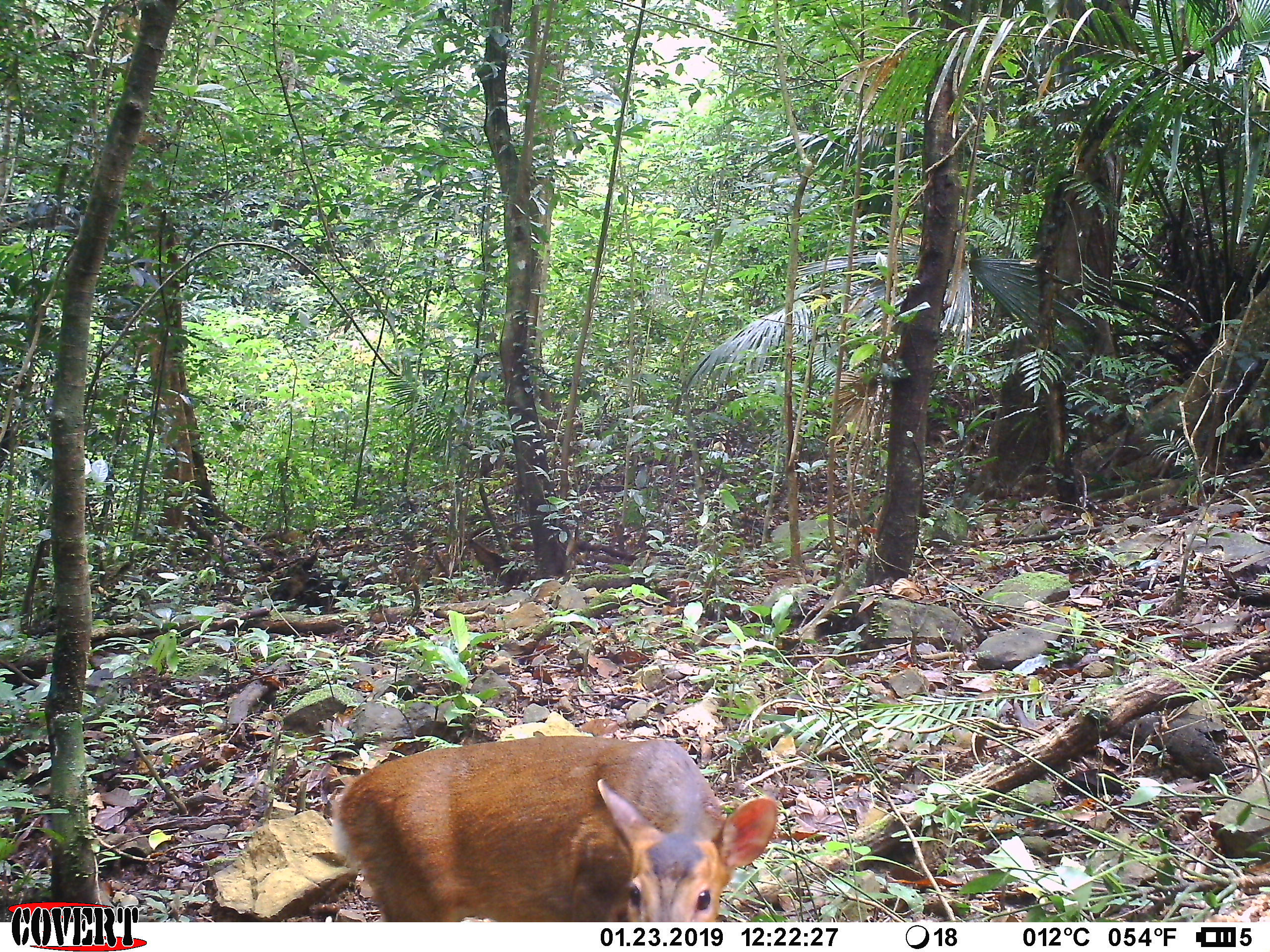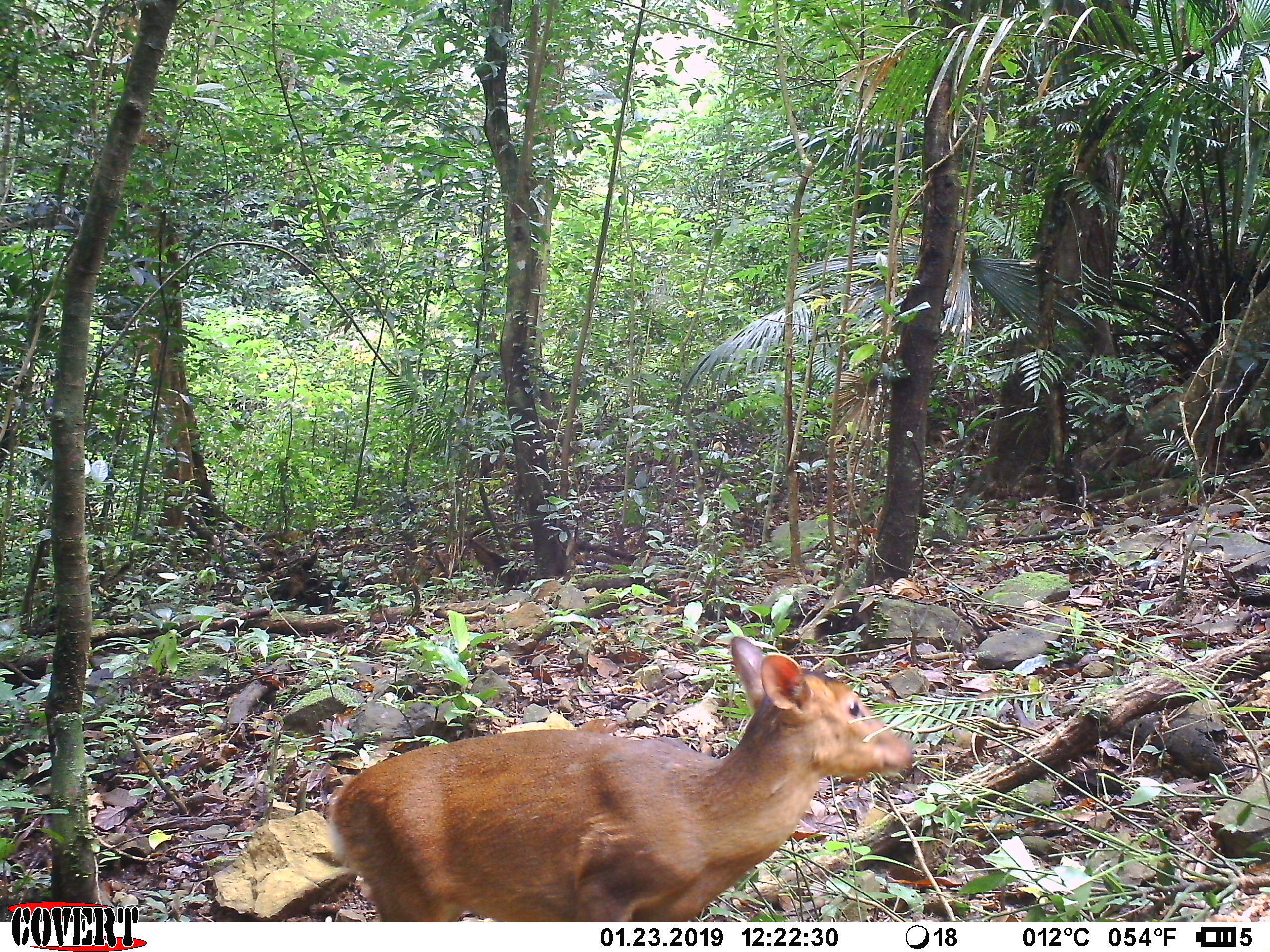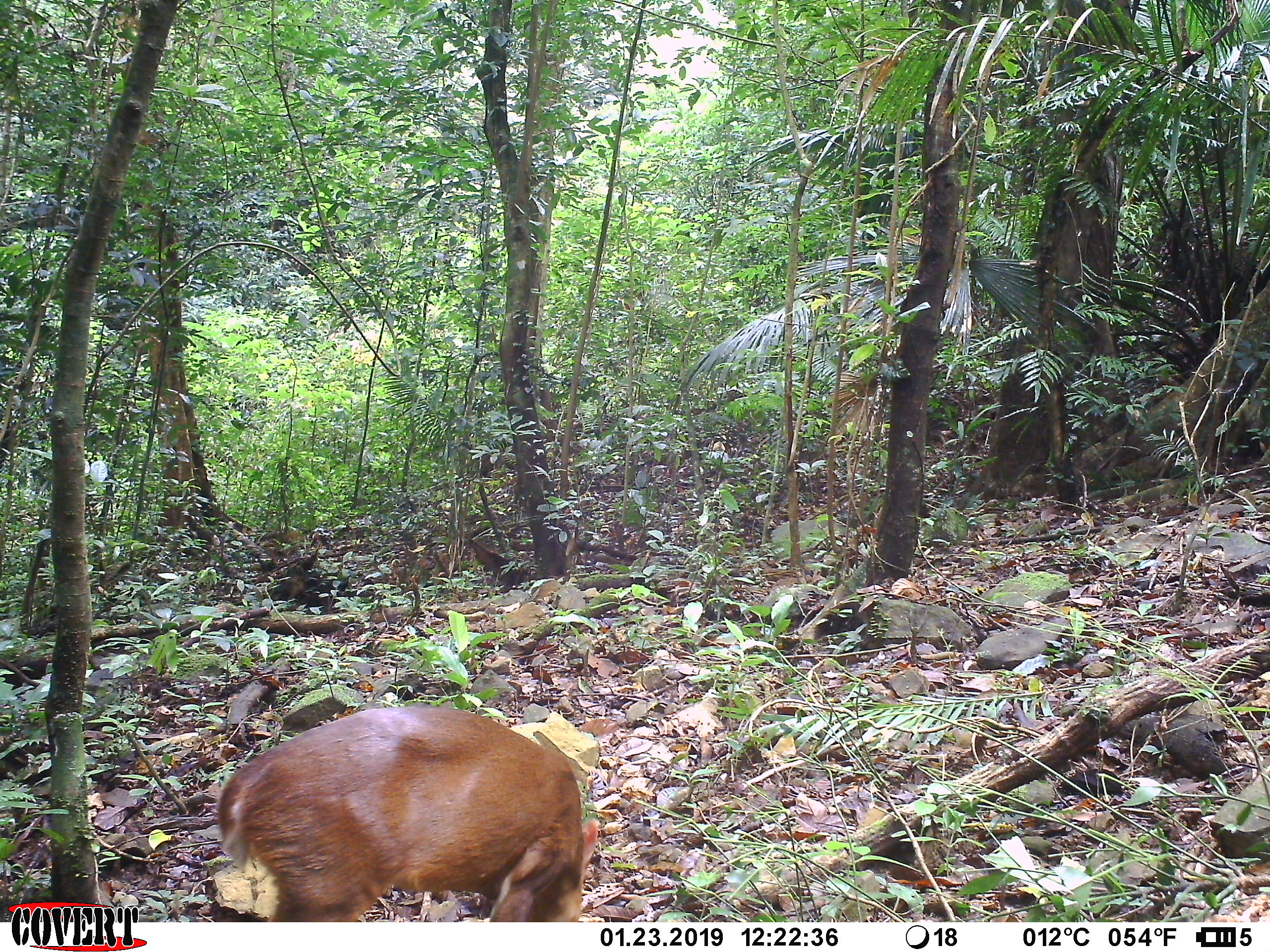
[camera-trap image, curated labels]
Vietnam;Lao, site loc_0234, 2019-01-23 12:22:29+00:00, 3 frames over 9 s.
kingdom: Animalia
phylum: Chordata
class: Mammalia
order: Artiodactyla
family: Cervidae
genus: Muntiacus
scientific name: Muntiacus vuquangensis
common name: large-antlered muntjac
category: large antlered muntjac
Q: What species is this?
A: Large antlered muntjac (large-antlered muntjac) (Muntiacus vuquangensis).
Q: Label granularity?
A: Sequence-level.